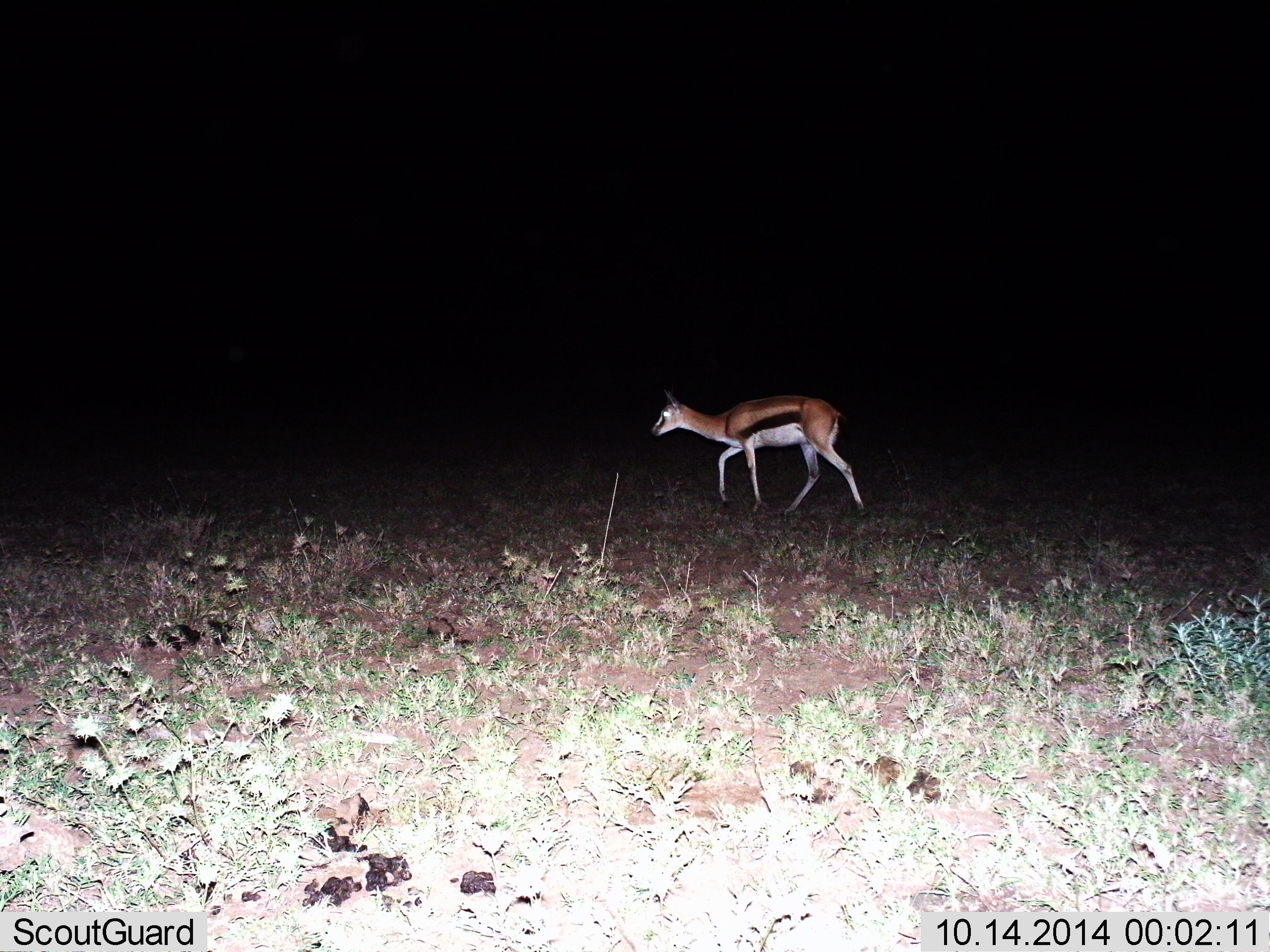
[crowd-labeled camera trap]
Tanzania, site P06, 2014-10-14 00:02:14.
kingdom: Animalia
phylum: Chordata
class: Mammalia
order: Artiodactyla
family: Bovidae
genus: Eudorcas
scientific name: Eudorcas thomsonii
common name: thomson's gazelle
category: gazellethomsons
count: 1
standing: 10%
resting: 0%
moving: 100%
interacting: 0%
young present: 0%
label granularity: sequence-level